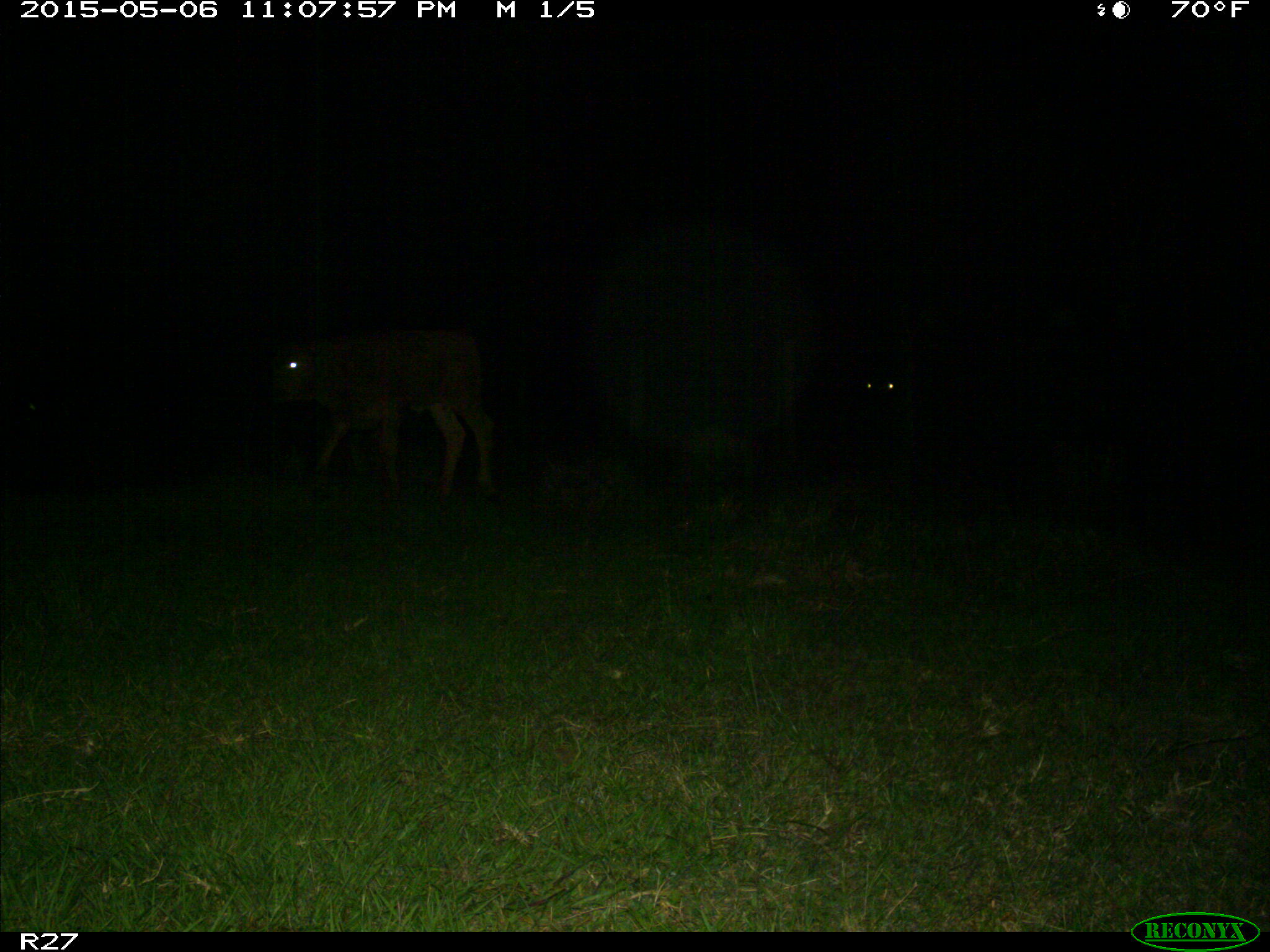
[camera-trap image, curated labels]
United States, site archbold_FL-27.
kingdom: Animalia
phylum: Chordata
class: Mammalia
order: Artiodactyla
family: Bovidae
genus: Bos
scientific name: Bos taurus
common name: domestic cow